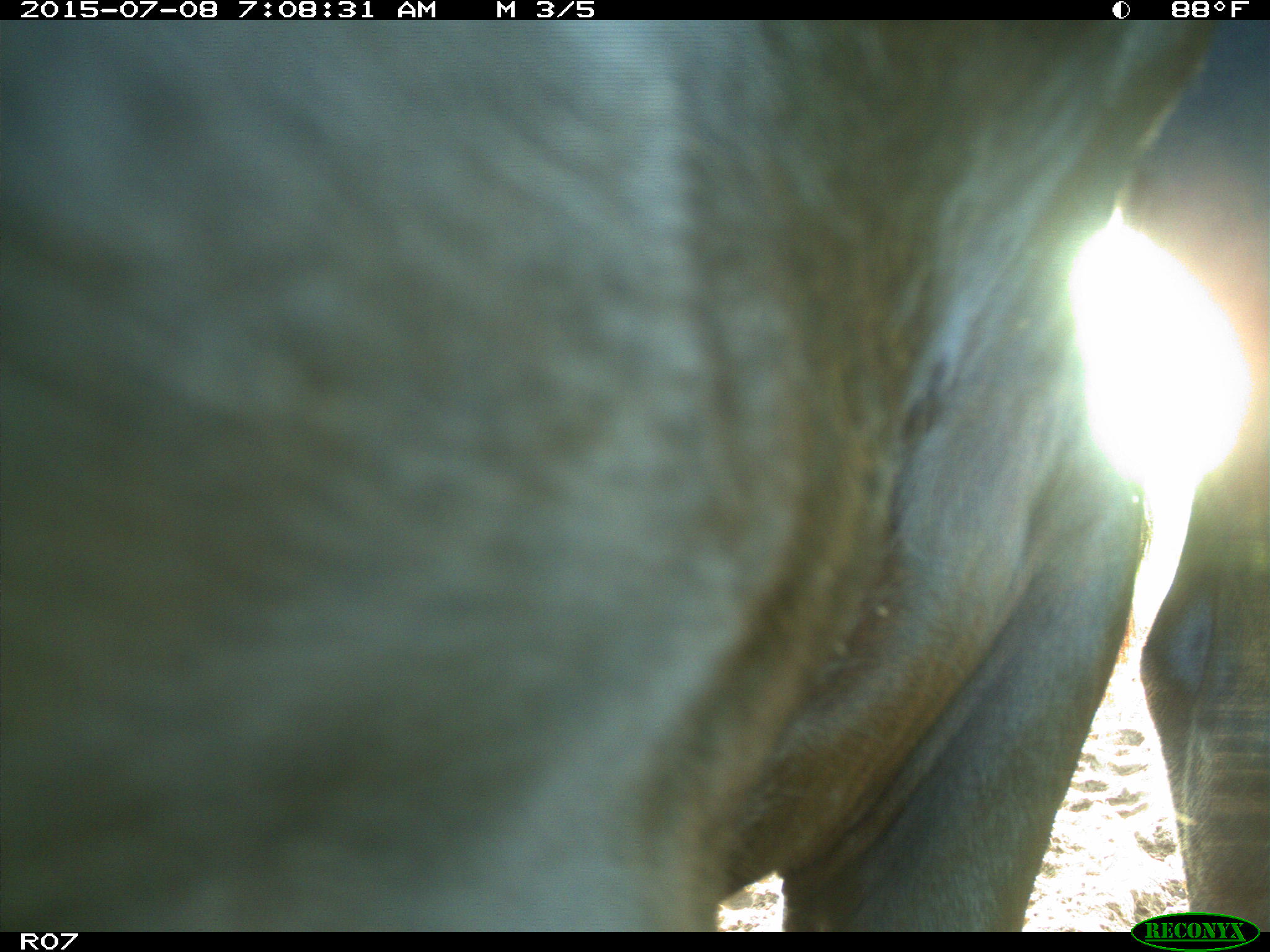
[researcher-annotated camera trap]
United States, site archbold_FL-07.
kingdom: Animalia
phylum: Chordata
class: Mammalia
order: Artiodactyla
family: Bovidae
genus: Bos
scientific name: Bos taurus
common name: domestic cow